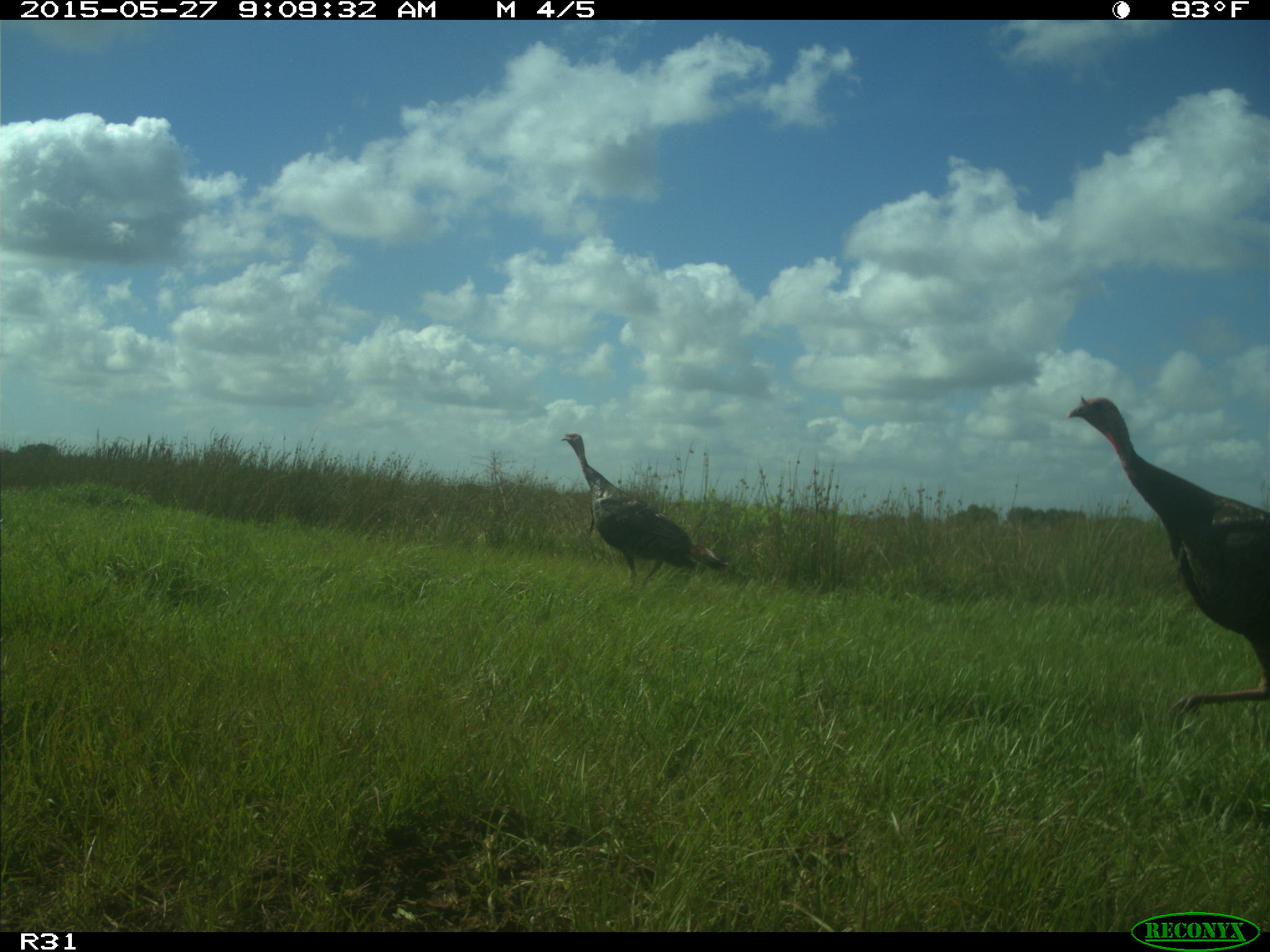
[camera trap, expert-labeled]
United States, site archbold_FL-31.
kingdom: Animalia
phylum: Chordata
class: Aves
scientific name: Aves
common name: birds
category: unidentified bird